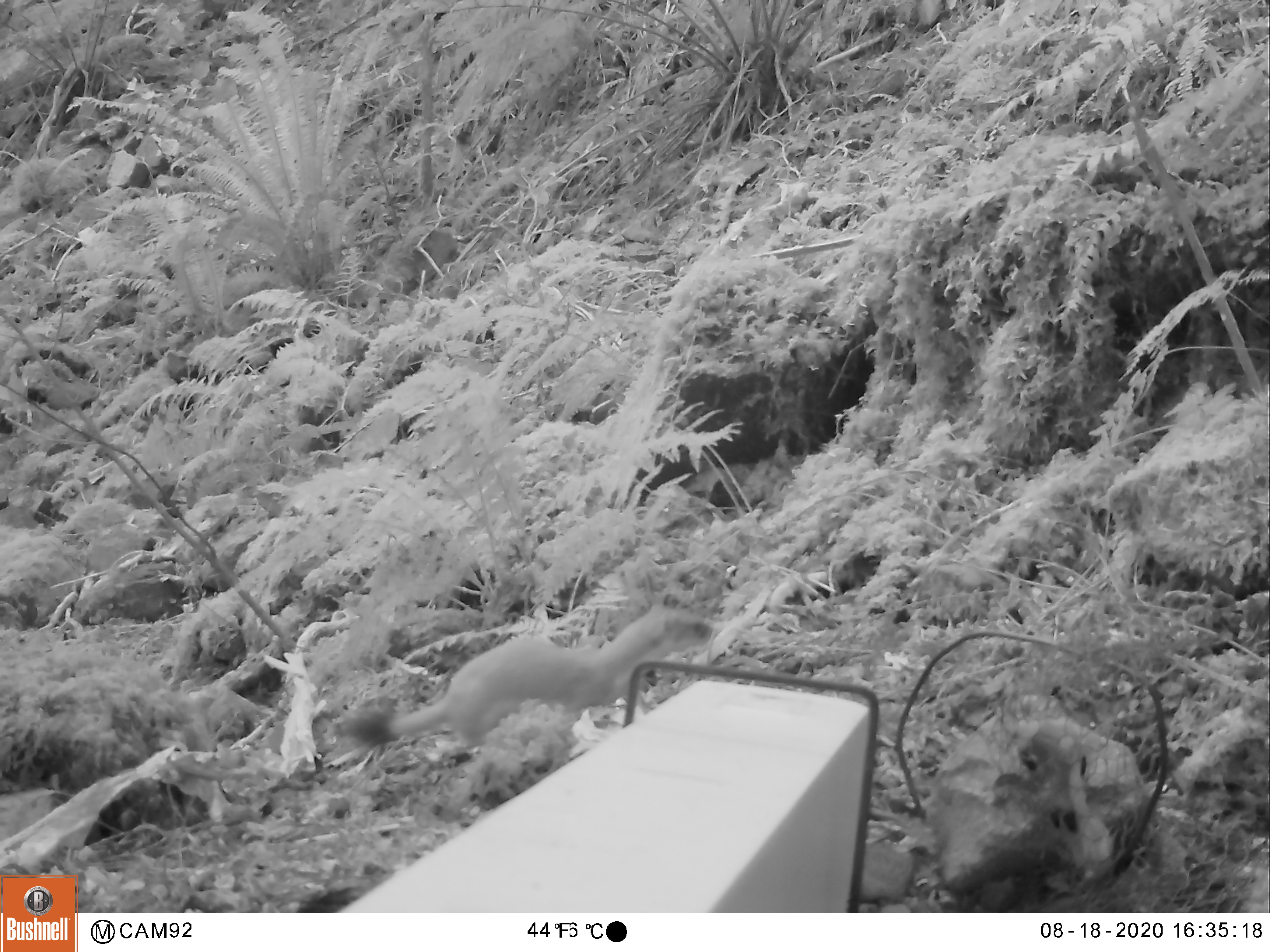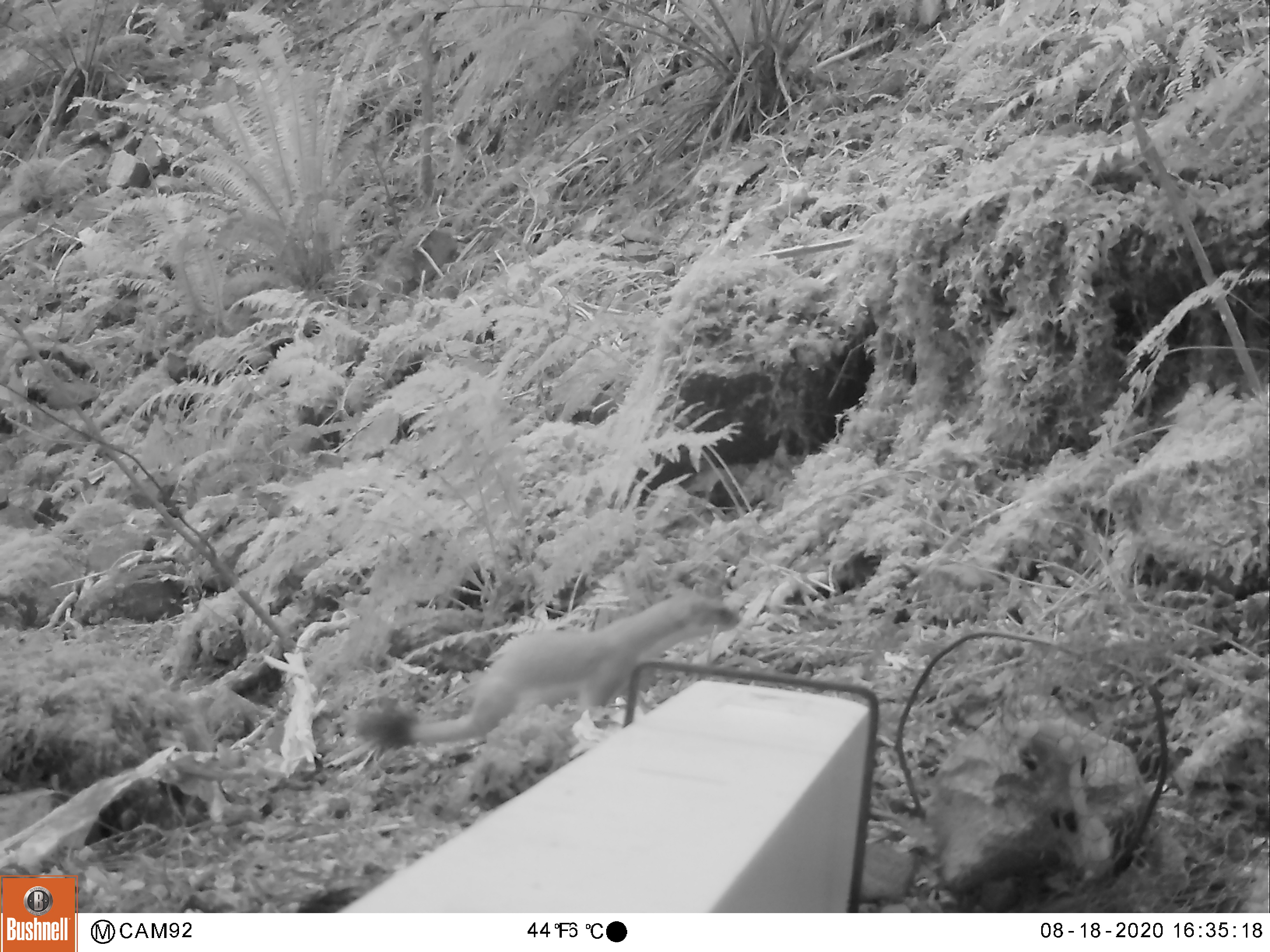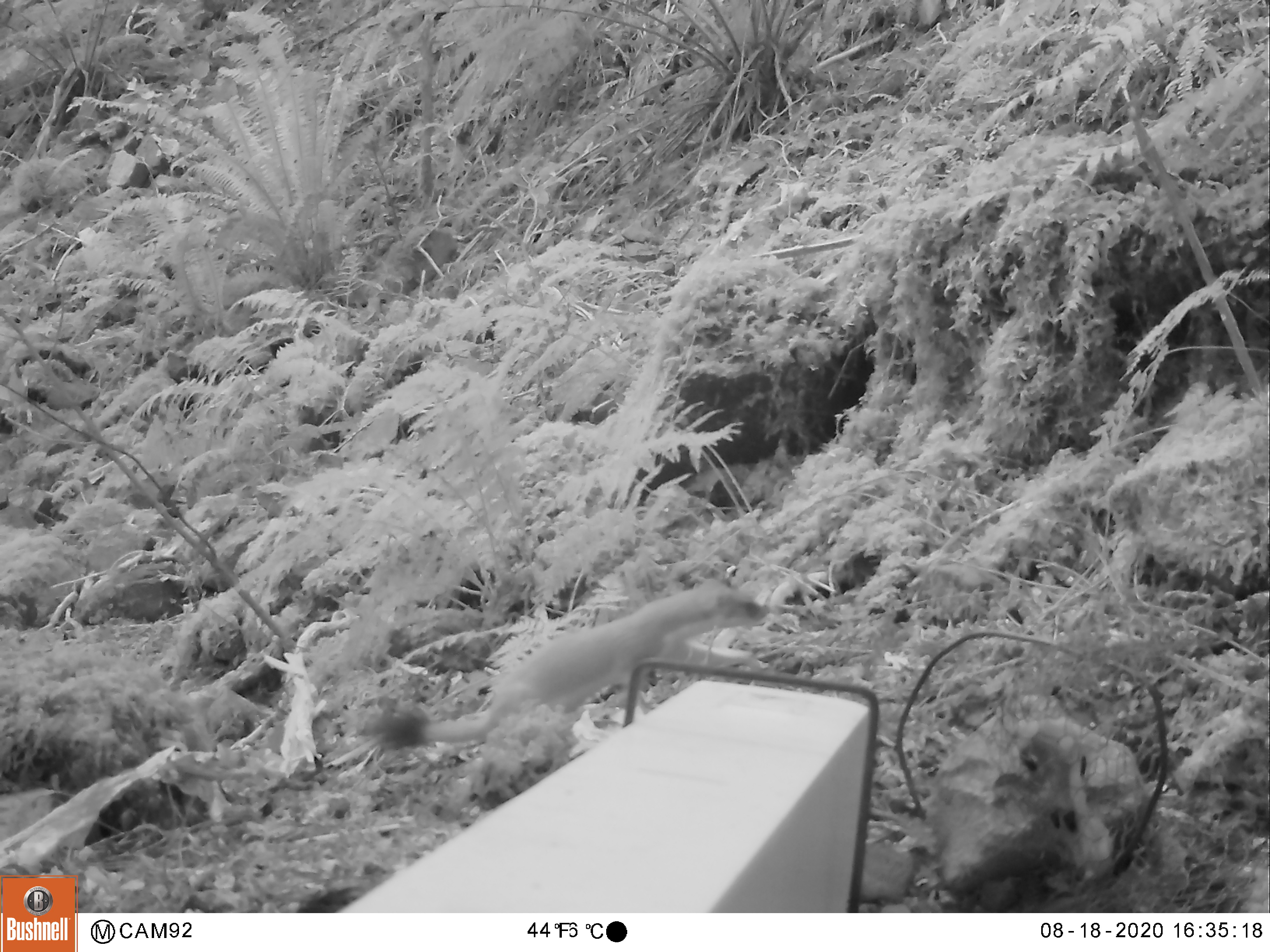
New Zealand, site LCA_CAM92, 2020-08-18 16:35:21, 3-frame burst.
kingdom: Animalia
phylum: Chordata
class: Mammalia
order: Carnivora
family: Mustelidae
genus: Mustela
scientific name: Mustela erminea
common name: stoat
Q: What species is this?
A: Stoat (Mustela erminea).